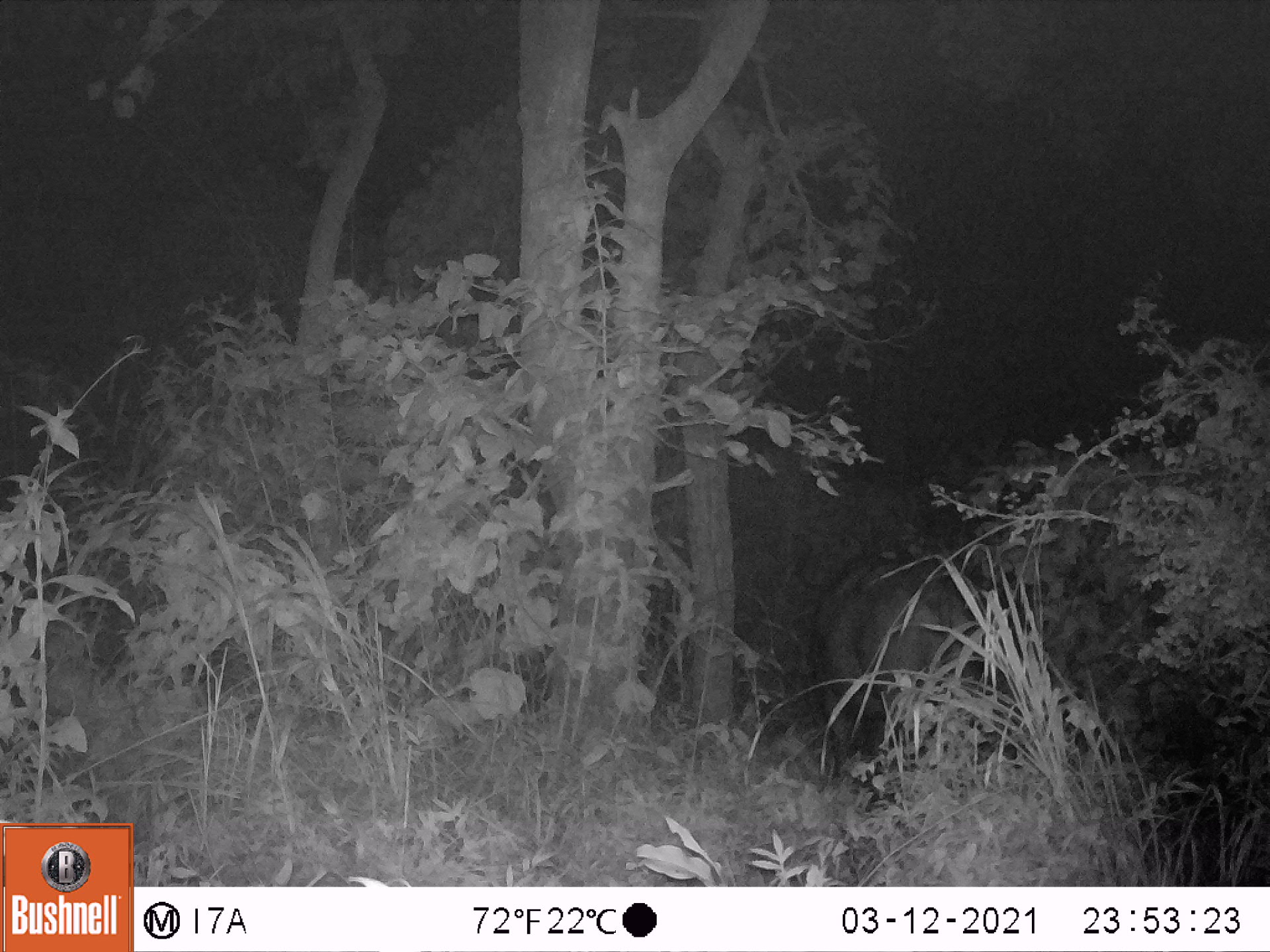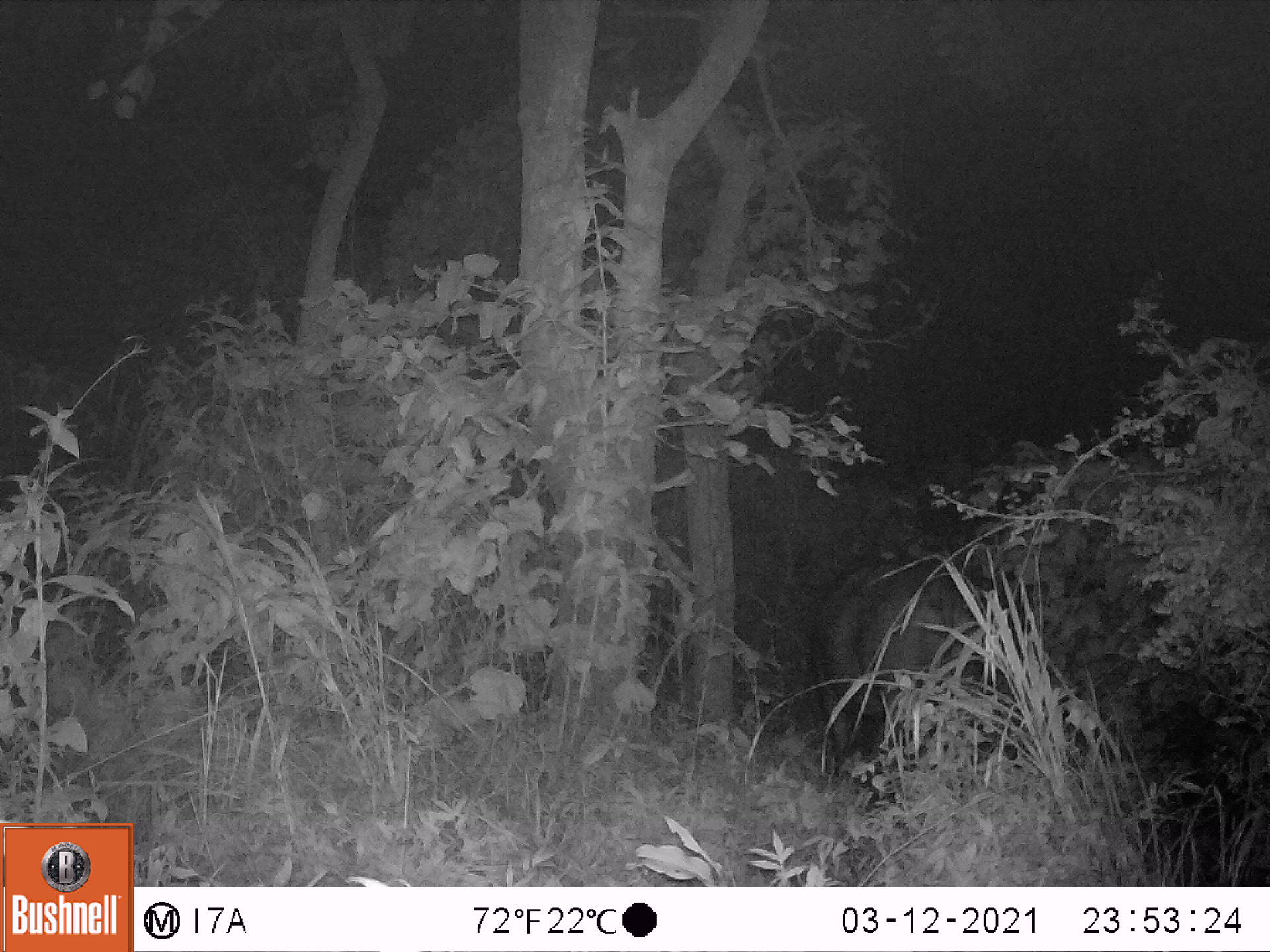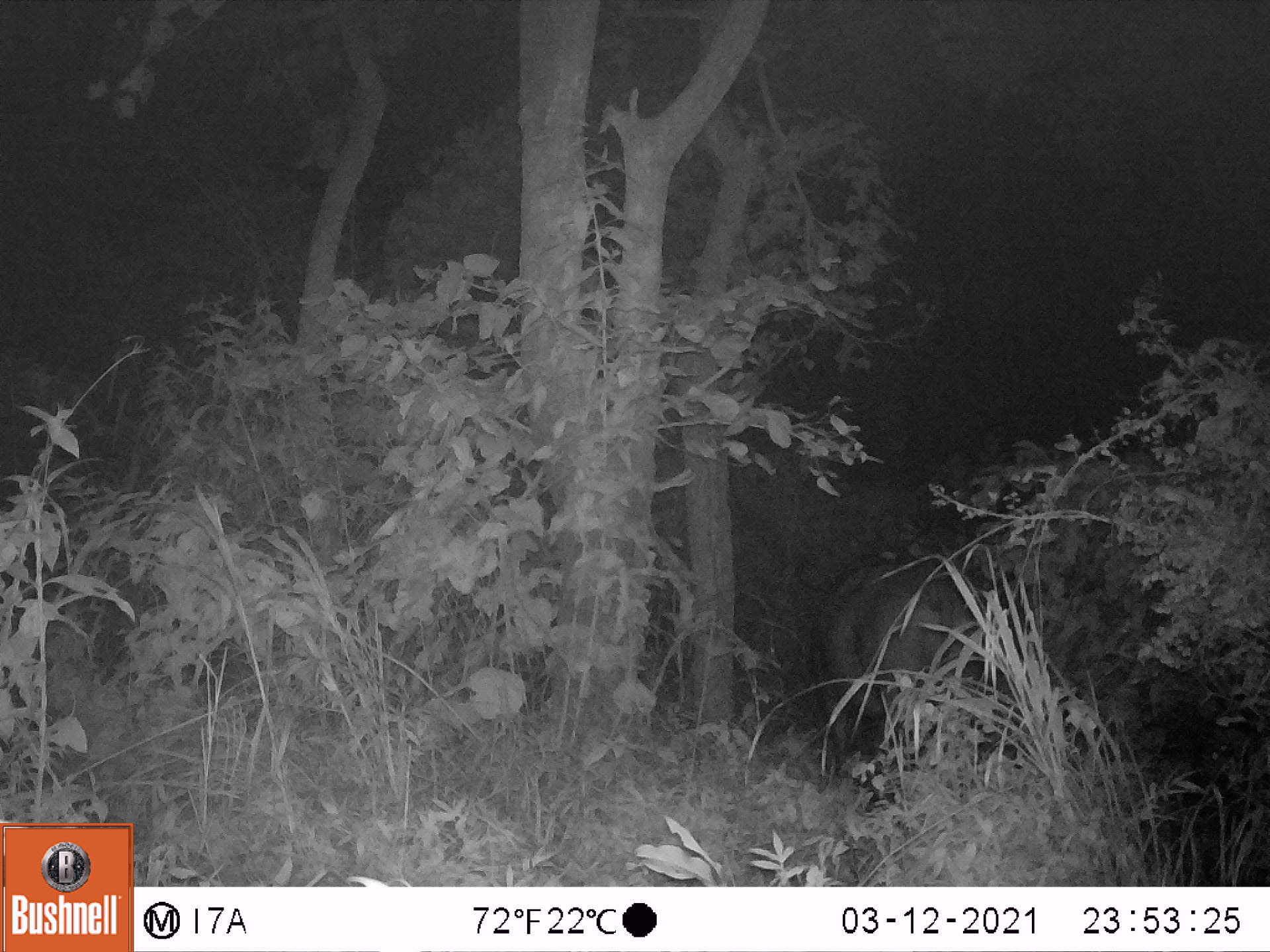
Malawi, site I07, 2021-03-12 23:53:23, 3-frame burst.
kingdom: Animalia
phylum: Chordata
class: Mammalia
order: Artiodactyla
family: Bovidae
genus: Syncerus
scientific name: Syncerus caffer caffer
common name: cape buffalo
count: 1